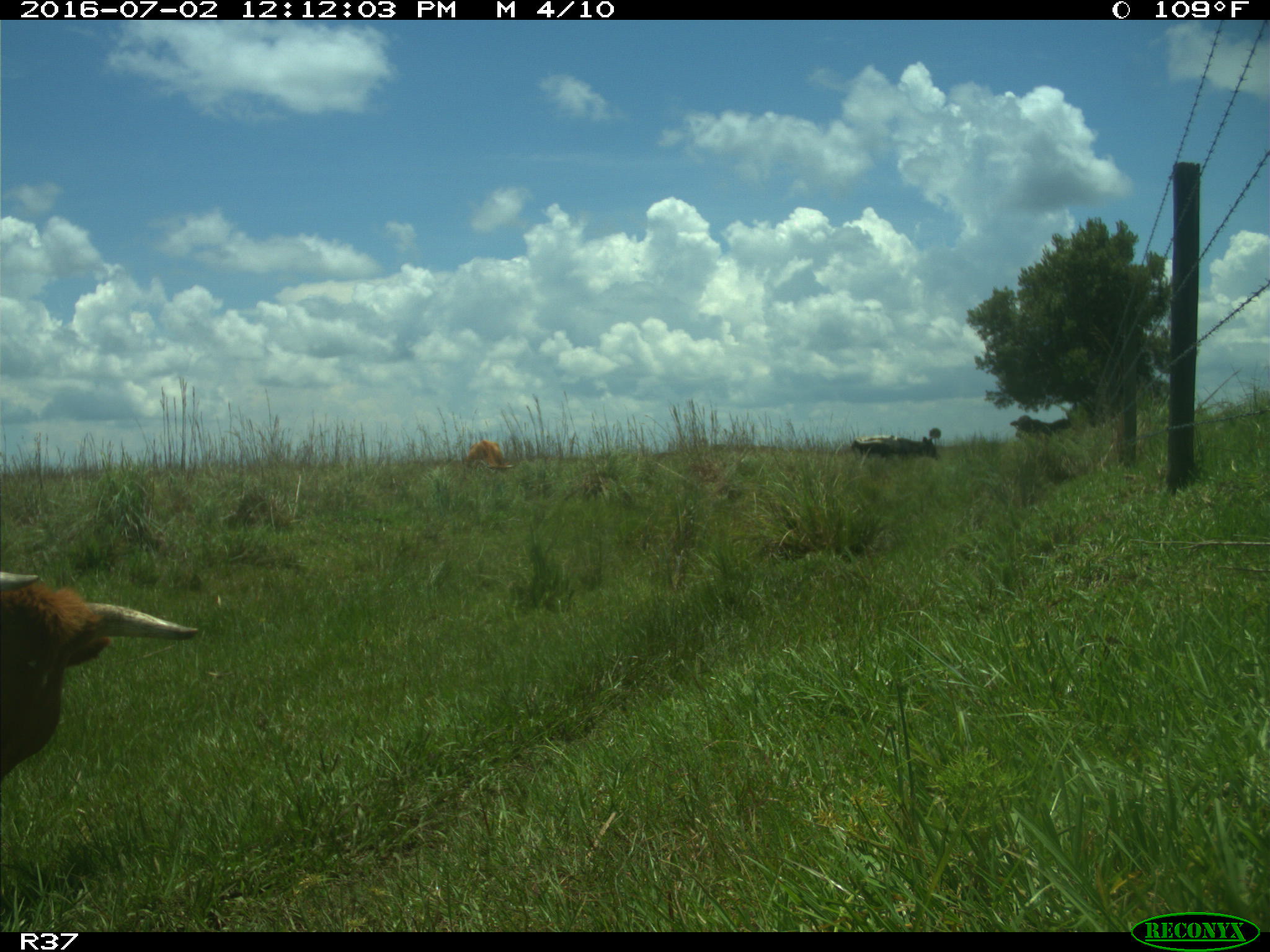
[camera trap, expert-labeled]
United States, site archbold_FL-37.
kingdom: Animalia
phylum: Chordata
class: Mammalia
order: Artiodactyla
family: Bovidae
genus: Bos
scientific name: Bos taurus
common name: domestic cow